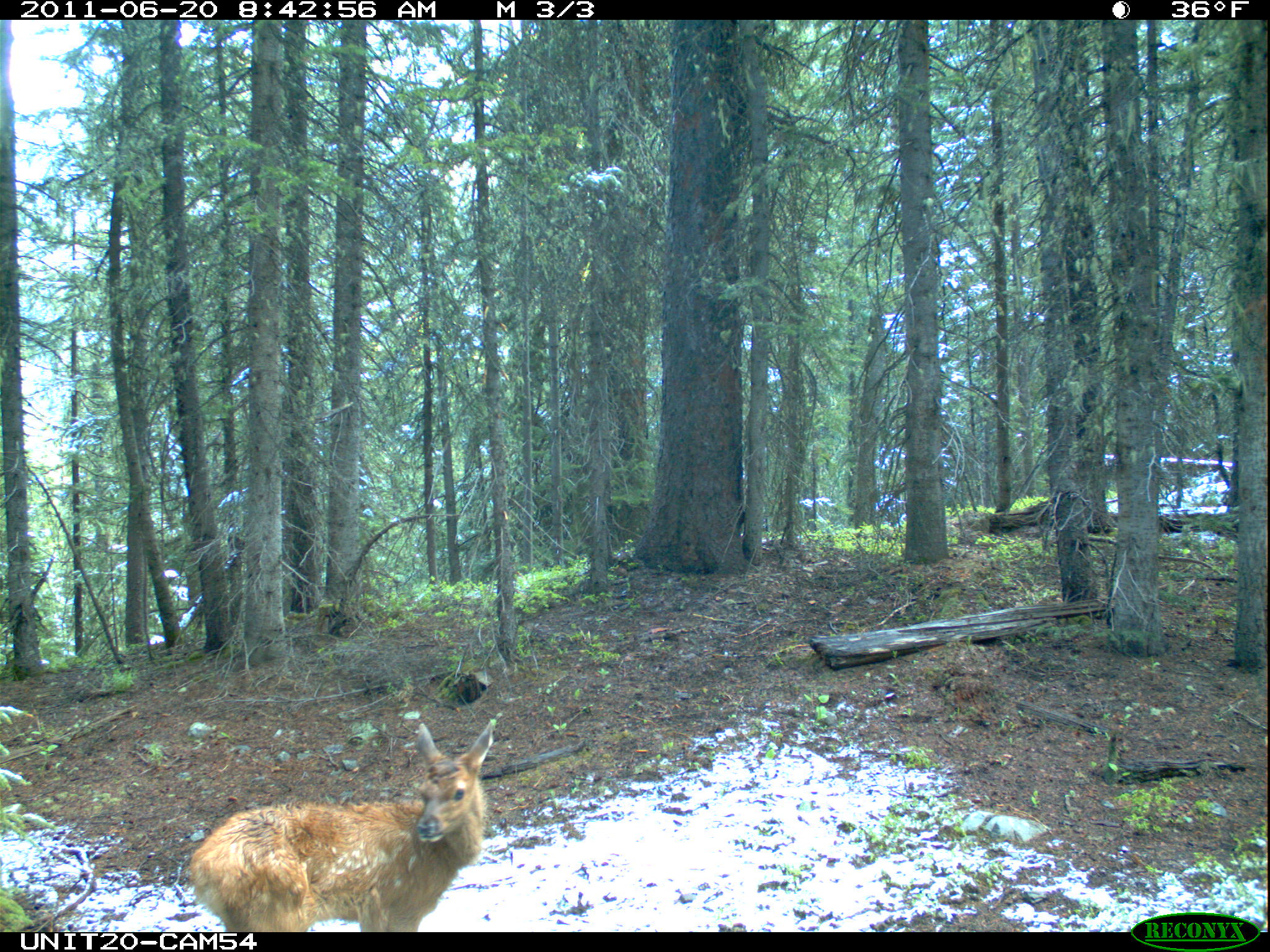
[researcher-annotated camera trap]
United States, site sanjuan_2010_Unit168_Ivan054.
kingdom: Animalia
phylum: Chordata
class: Mammalia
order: Artiodactyla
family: Cervidae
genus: Cervus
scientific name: Cervus elaphus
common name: red deer